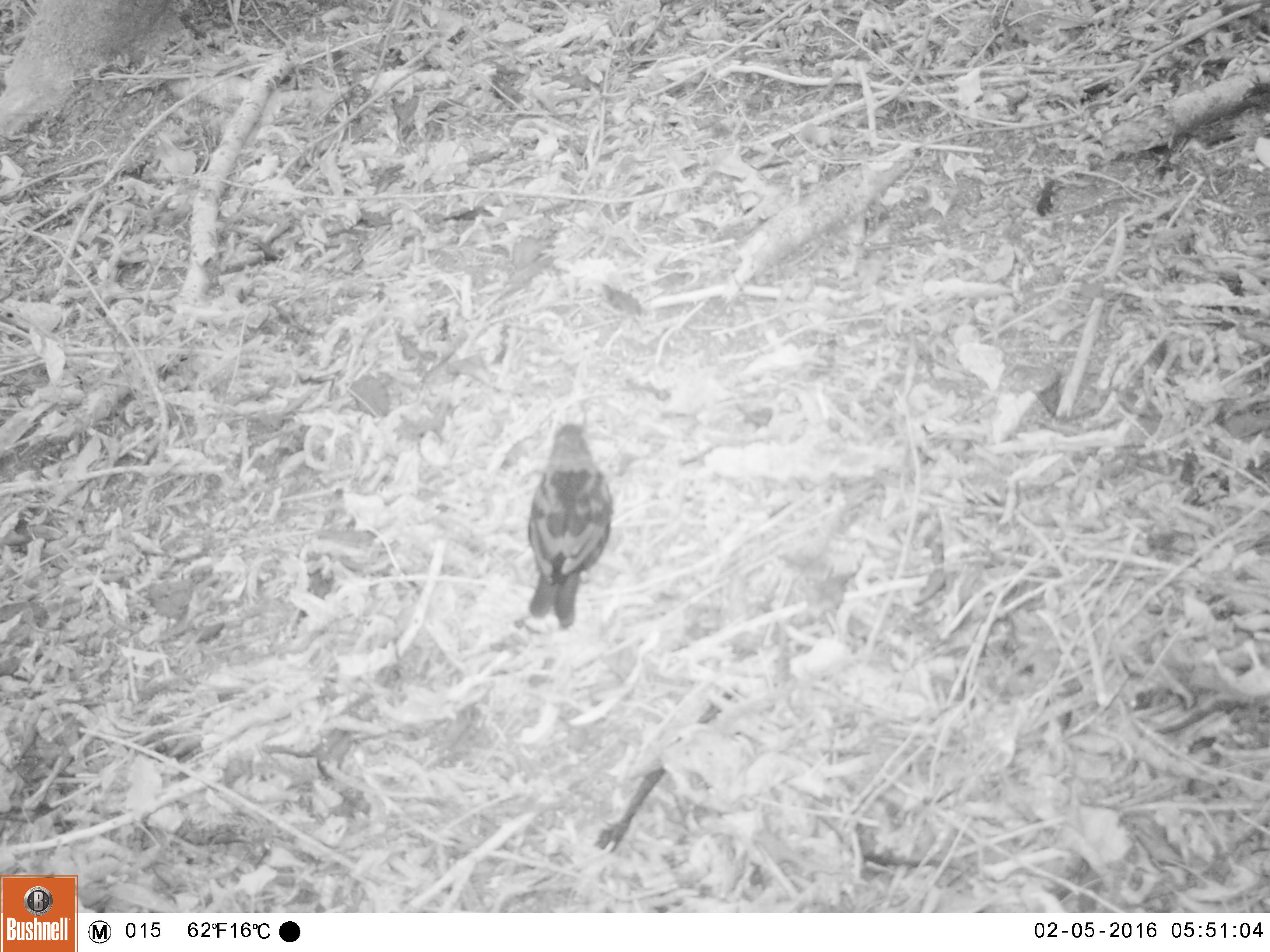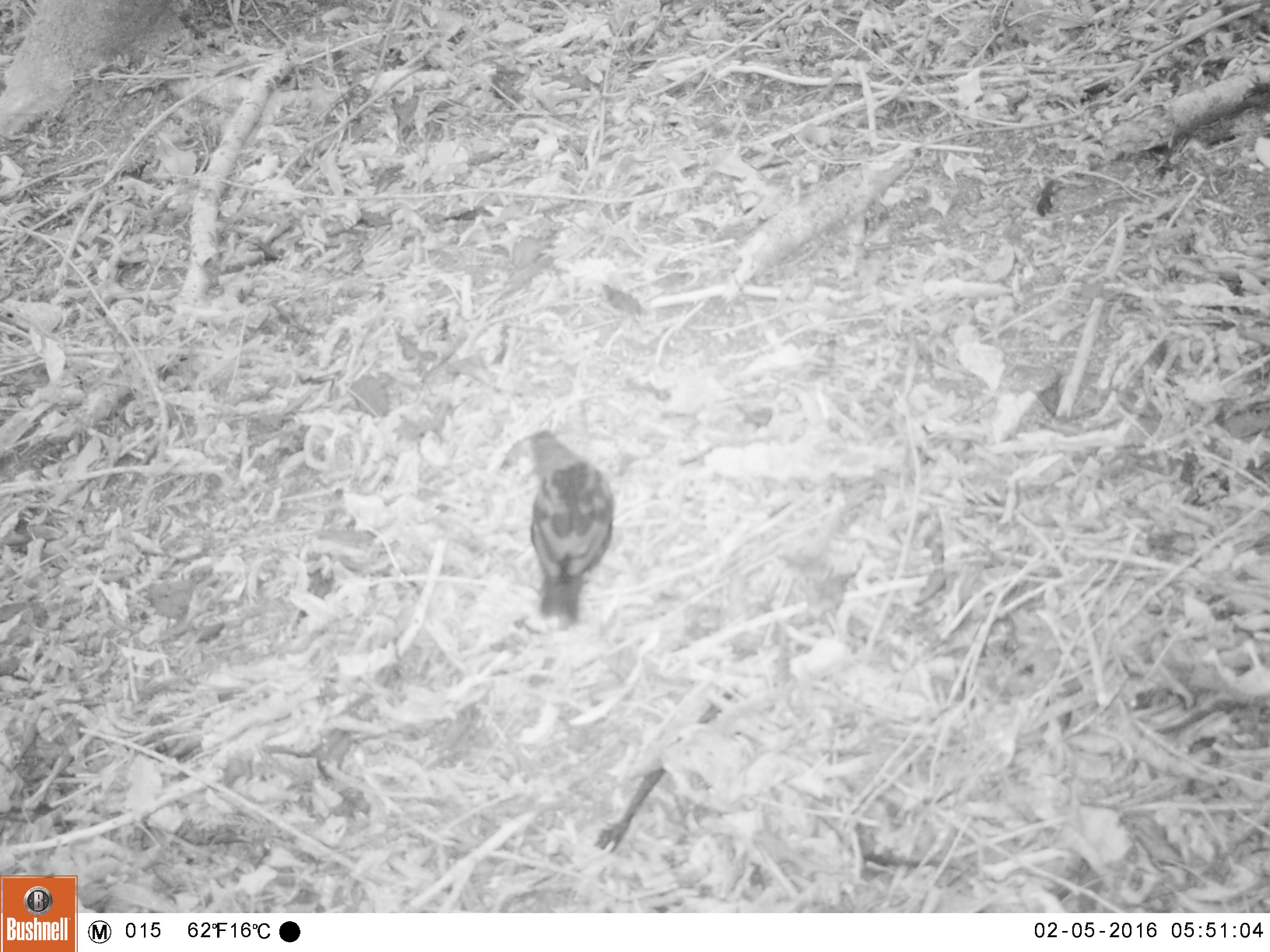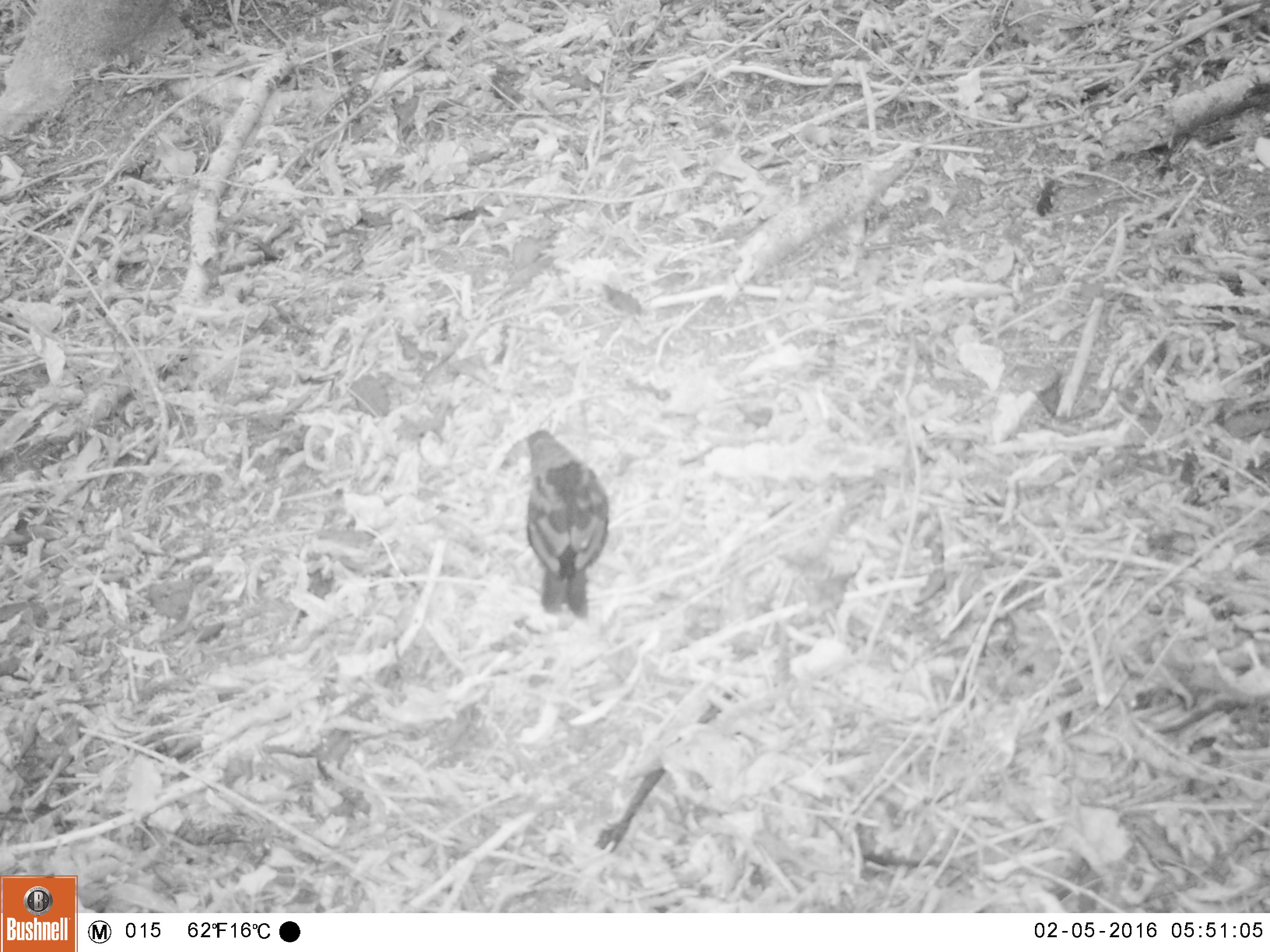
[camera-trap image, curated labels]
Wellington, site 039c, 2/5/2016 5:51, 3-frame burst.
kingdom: Animalia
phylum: Chordata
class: Aves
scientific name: Aves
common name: bird